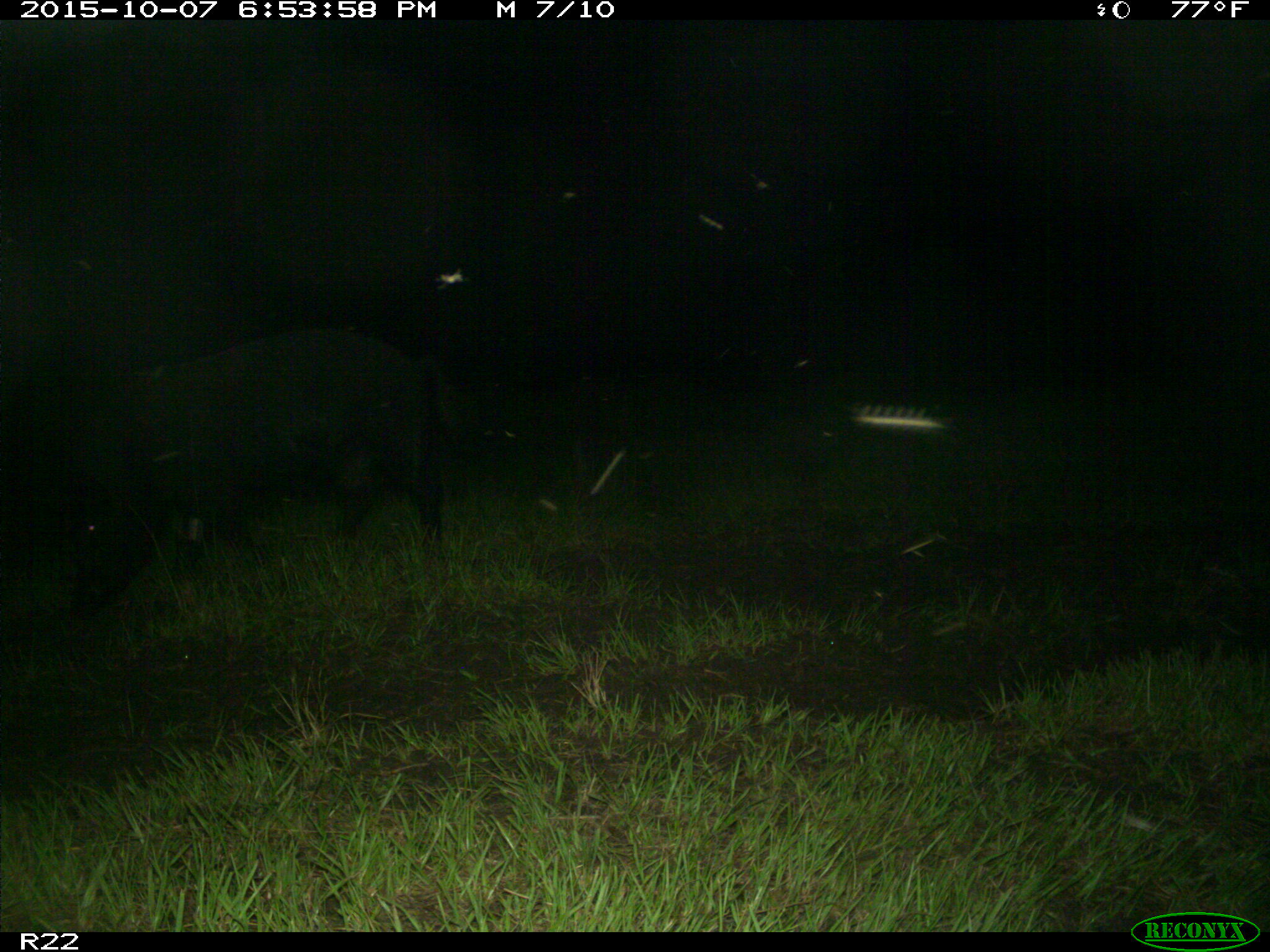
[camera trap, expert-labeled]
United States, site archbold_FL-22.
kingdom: Animalia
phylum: Chordata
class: Mammalia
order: Artiodactyla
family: Suidae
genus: Sus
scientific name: Sus scrofa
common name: wild boar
Sus scrofa (wild boar).